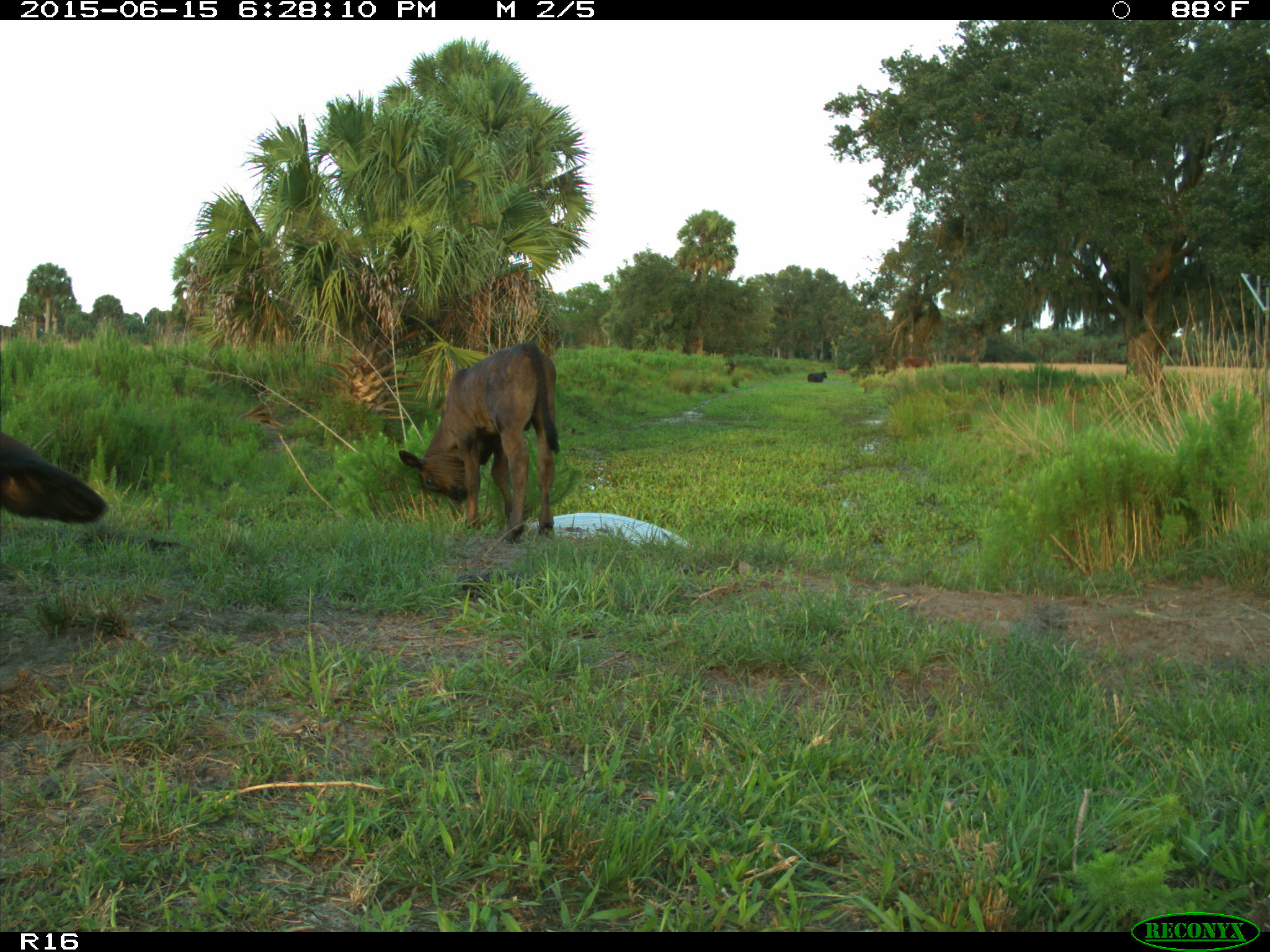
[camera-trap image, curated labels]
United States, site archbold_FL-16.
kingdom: Animalia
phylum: Chordata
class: Mammalia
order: Artiodactyla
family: Bovidae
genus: Bos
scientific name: Bos taurus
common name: domestic cow